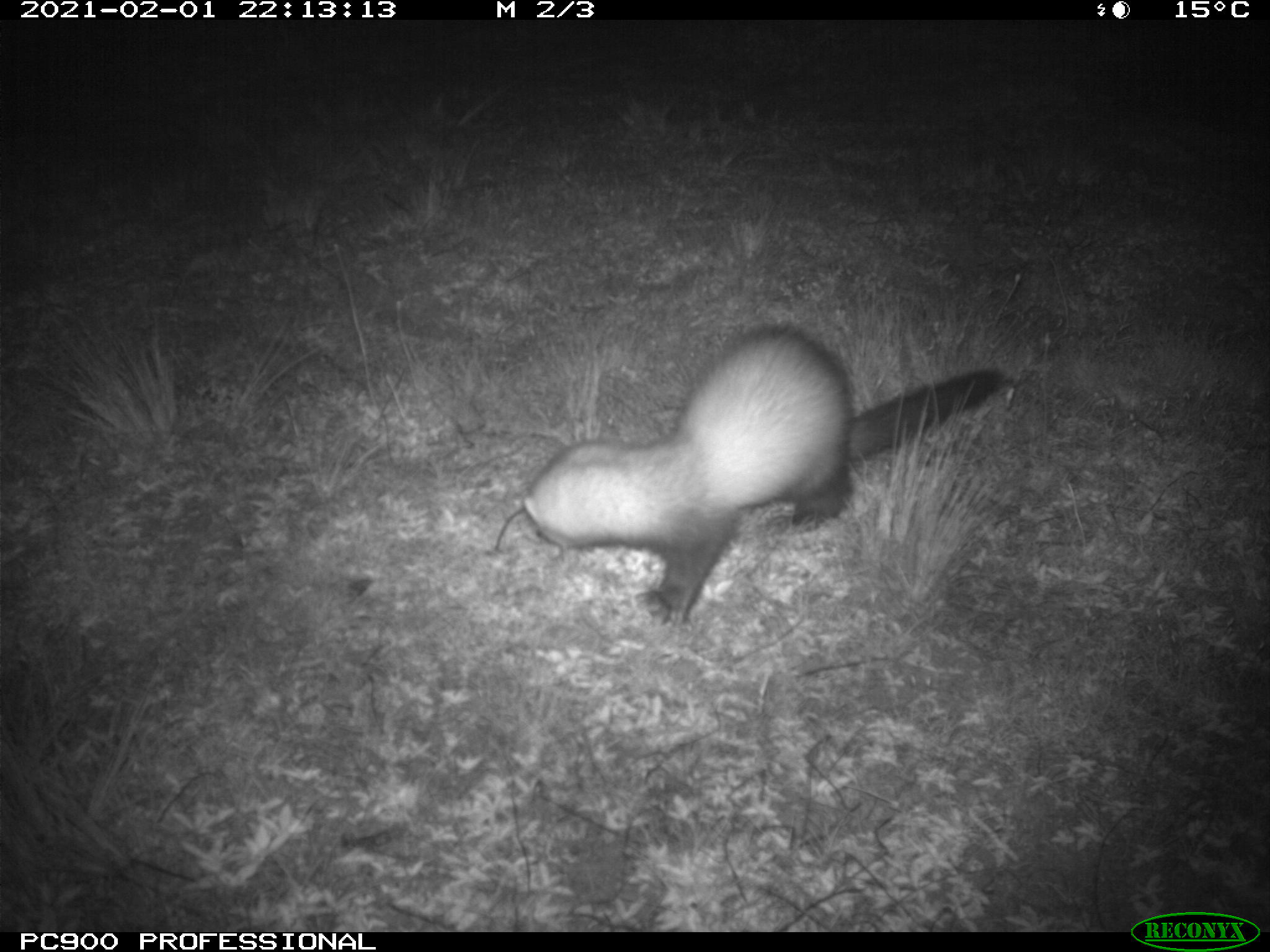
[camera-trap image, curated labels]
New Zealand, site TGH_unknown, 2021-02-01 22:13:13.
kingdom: Animalia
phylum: Chordata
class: Mammalia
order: Carnivora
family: Mustelidae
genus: Mustela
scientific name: Mustela furo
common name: ferret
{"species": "ferret (Mustela furo)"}